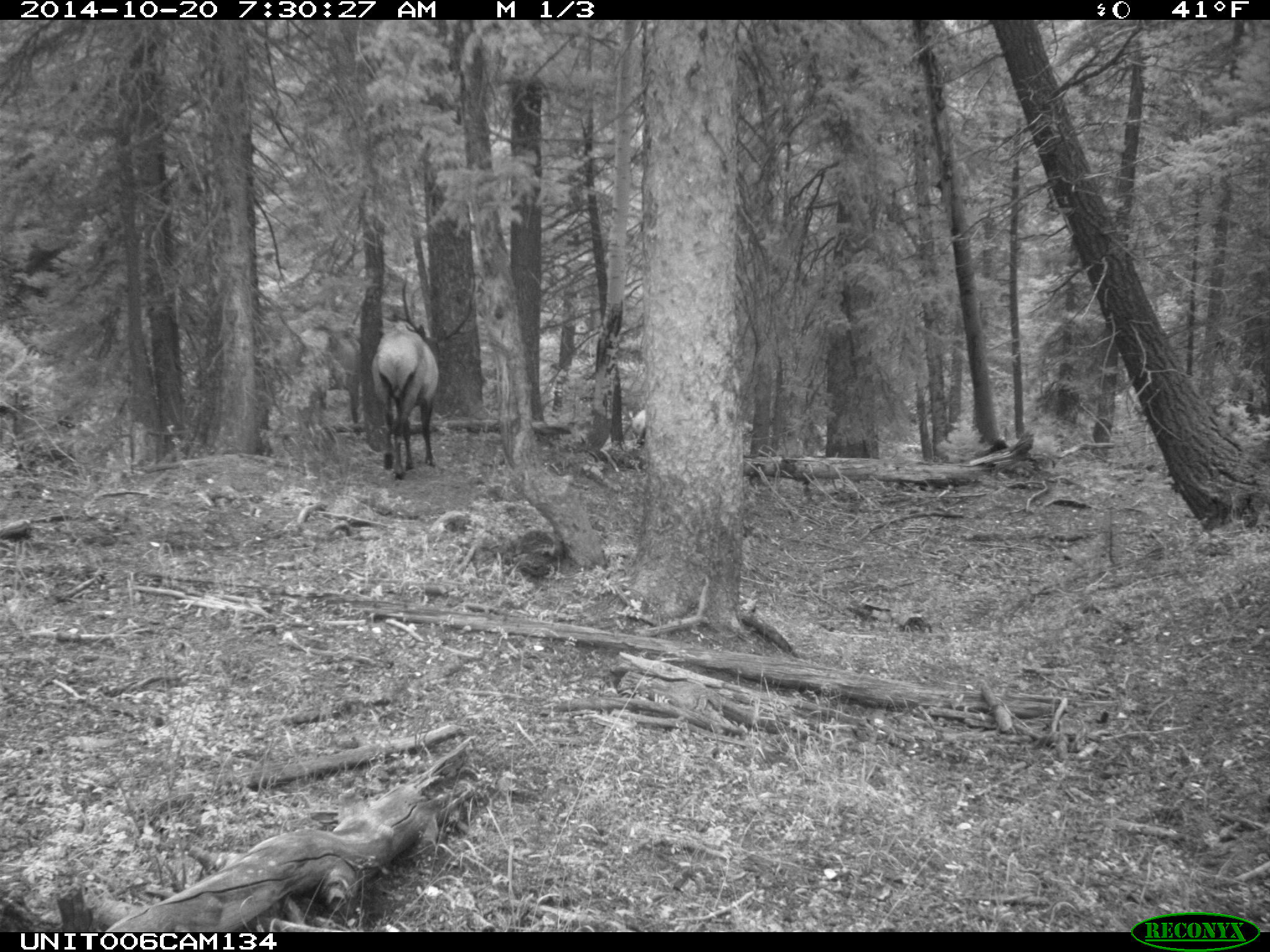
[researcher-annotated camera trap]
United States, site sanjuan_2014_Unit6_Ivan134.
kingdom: Animalia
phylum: Chordata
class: Mammalia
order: Artiodactyla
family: Cervidae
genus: Cervus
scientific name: Cervus elaphus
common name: red deer